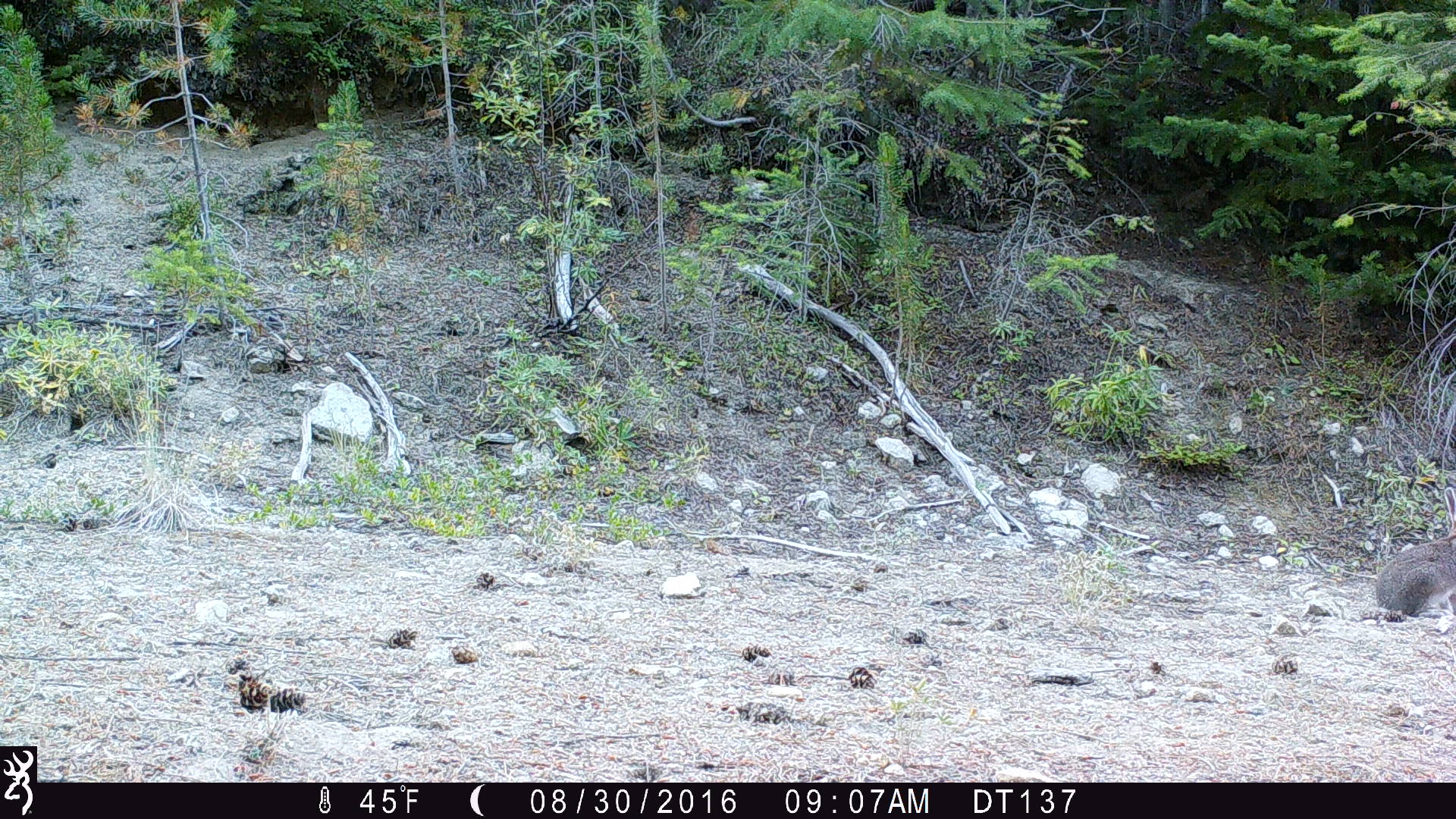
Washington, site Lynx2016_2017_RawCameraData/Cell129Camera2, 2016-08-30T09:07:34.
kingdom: Animalia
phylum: Chordata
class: Mammalia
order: Lagomorpha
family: Leporidae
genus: Lepus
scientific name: Lepus americanus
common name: snowshoe hare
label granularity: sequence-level